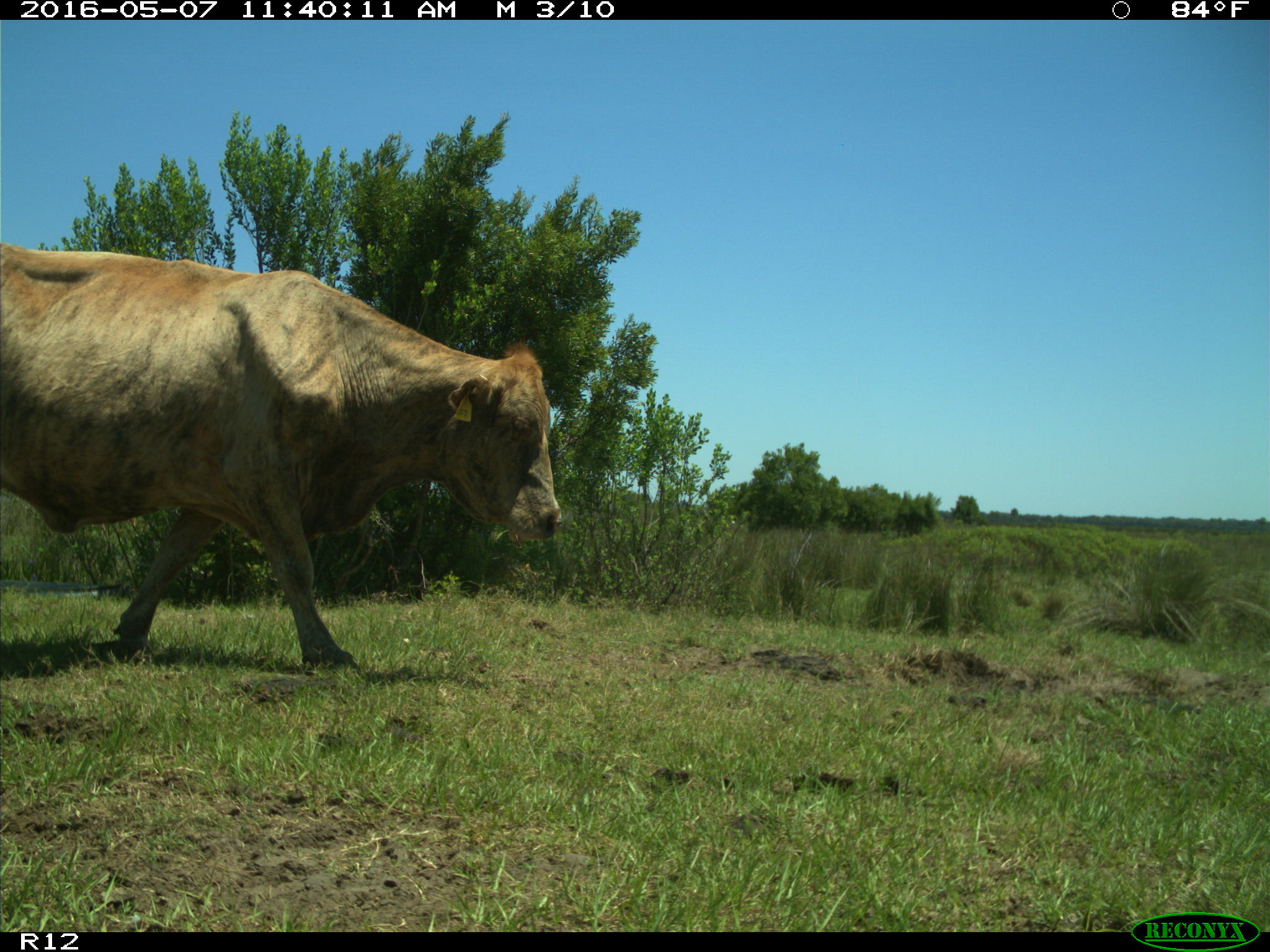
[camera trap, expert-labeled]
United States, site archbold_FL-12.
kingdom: Animalia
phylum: Chordata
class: Mammalia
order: Artiodactyla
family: Bovidae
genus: Bos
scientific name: Bos taurus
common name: domestic cow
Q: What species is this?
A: Bos taurus (domestic cow).